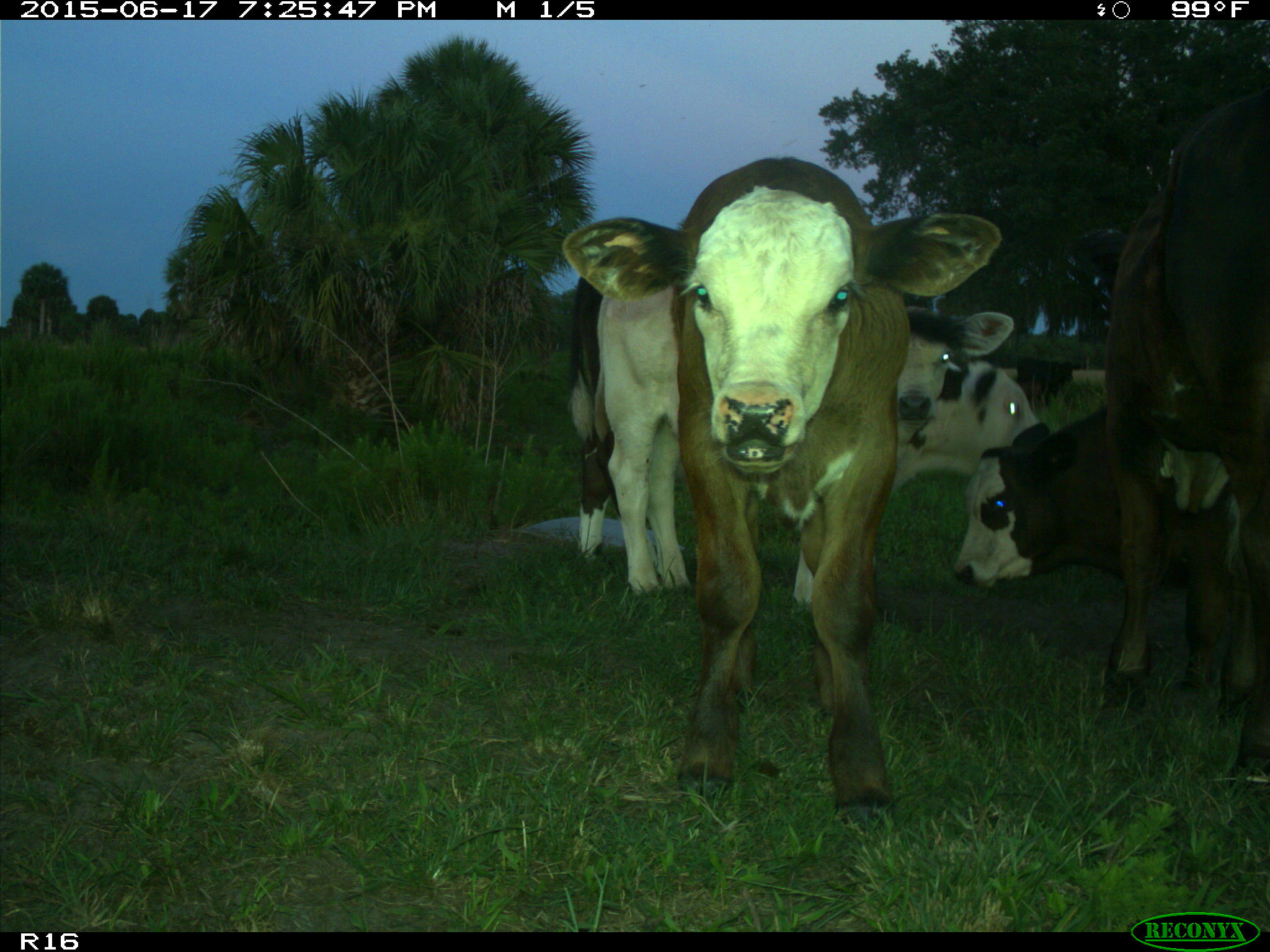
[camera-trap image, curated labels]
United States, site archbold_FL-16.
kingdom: Animalia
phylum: Chordata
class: Mammalia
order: Artiodactyla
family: Bovidae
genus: Bos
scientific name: Bos taurus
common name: domestic cow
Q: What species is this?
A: Bos taurus (domestic cow).